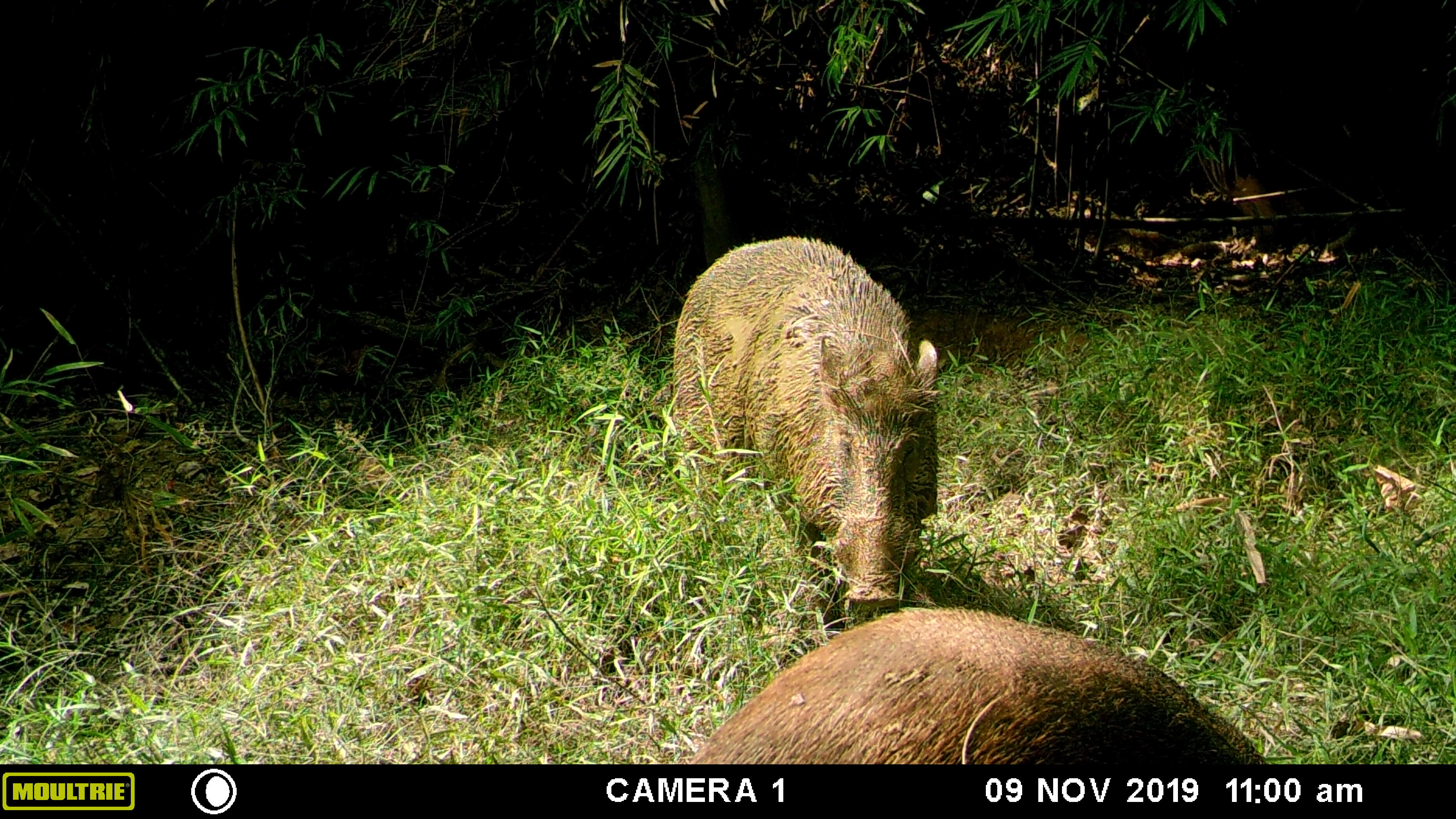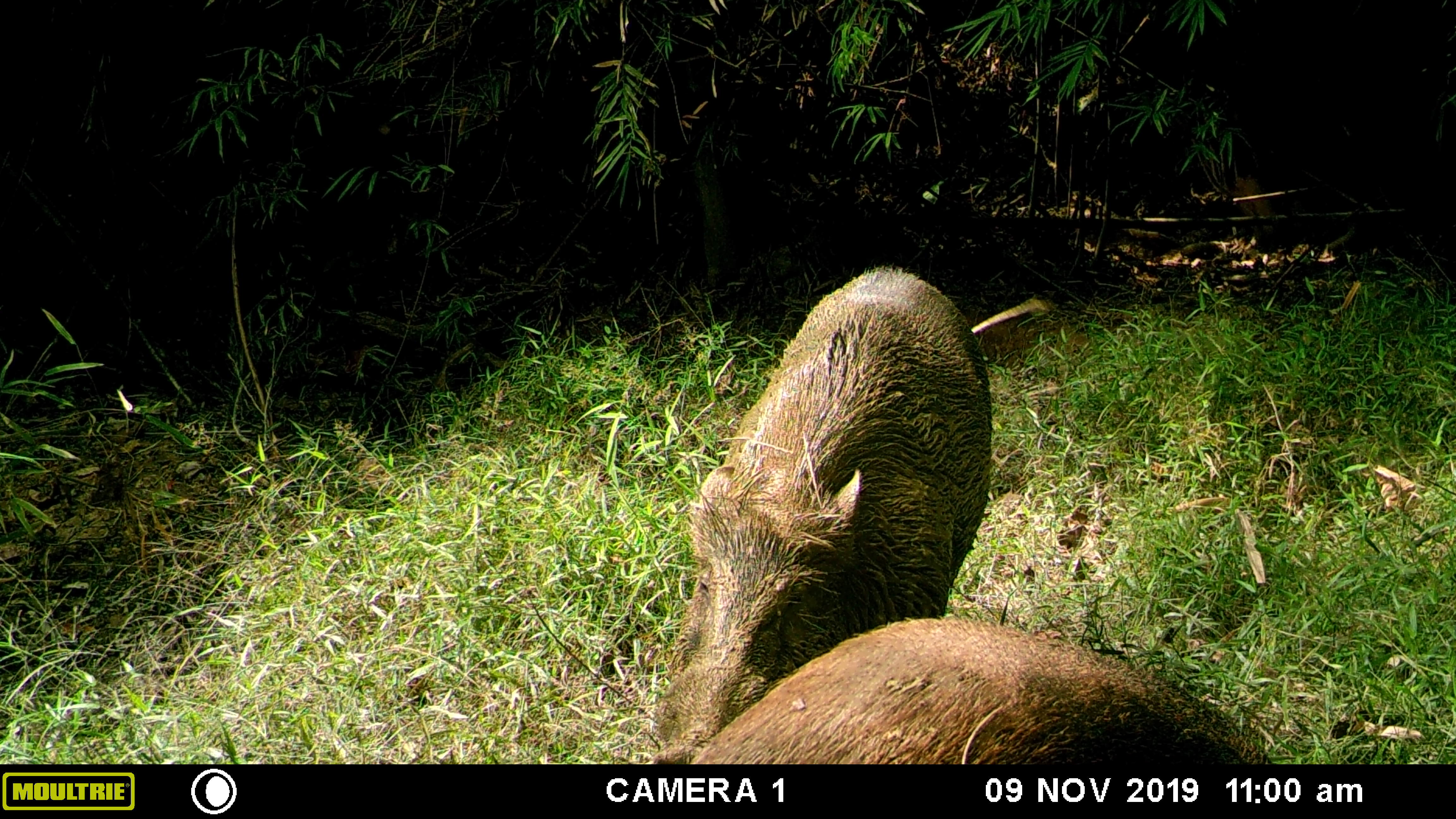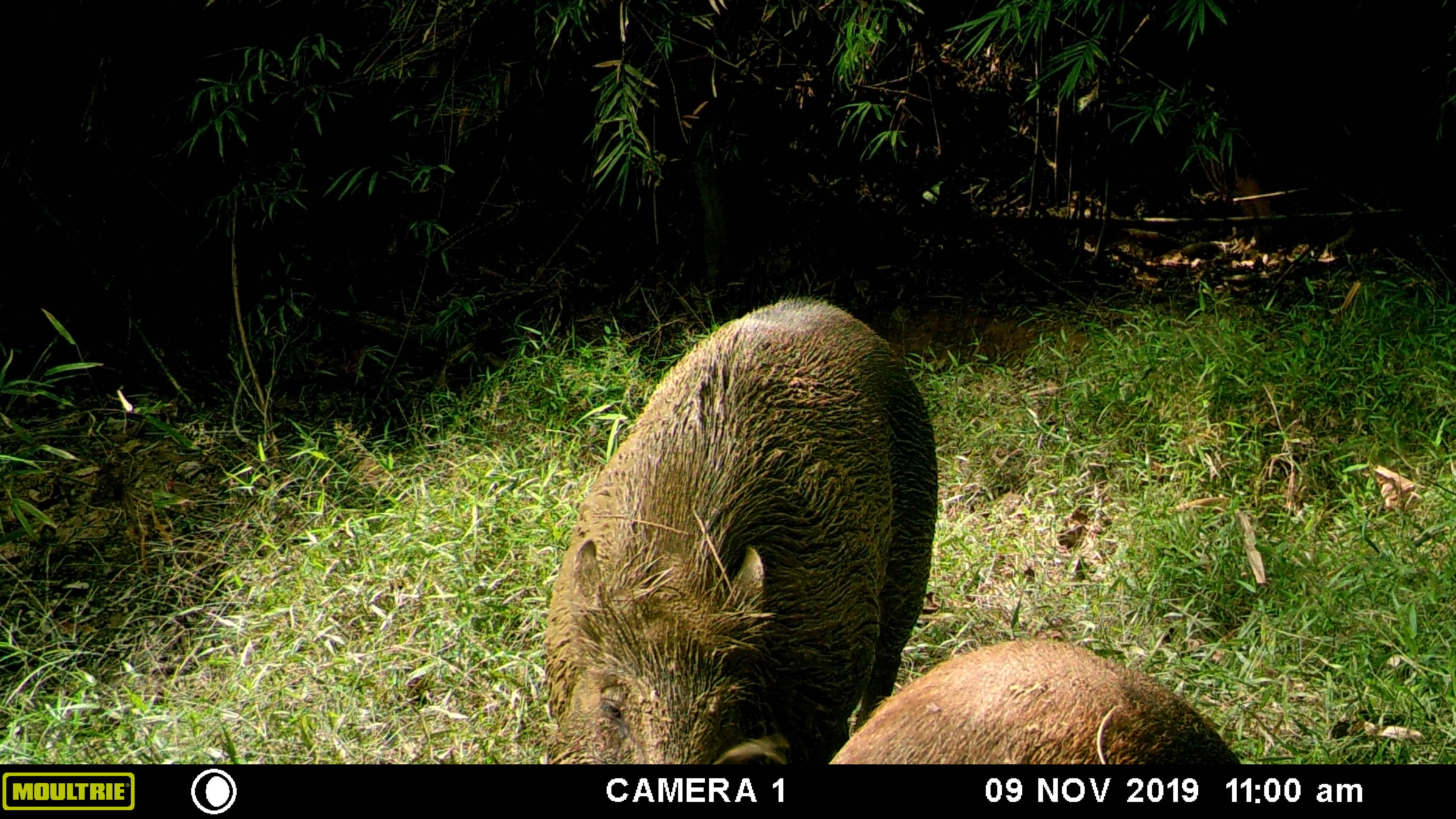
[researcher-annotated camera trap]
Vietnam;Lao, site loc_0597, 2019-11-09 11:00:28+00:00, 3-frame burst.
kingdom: Animalia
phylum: Chordata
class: Mammalia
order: Artiodactyla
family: Suidae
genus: Sus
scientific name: Sus scrofa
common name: eurasian wild pig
Eurasian wild pig (Sus scrofa). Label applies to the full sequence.